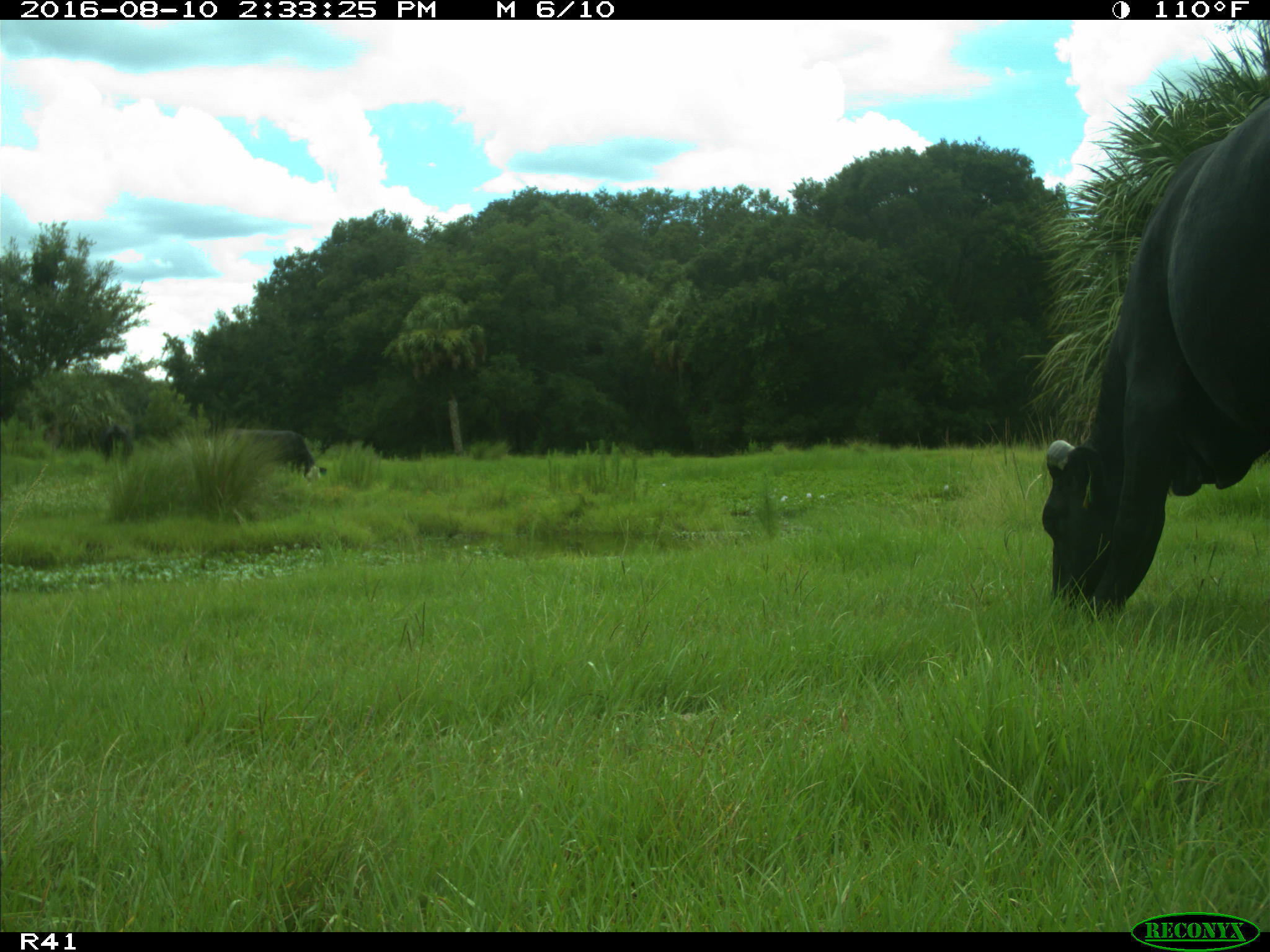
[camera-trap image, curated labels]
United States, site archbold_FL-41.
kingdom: Animalia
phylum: Chordata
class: Mammalia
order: Artiodactyla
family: Bovidae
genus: Bos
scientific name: Bos taurus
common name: domestic cow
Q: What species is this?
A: Bos taurus (domestic cow).